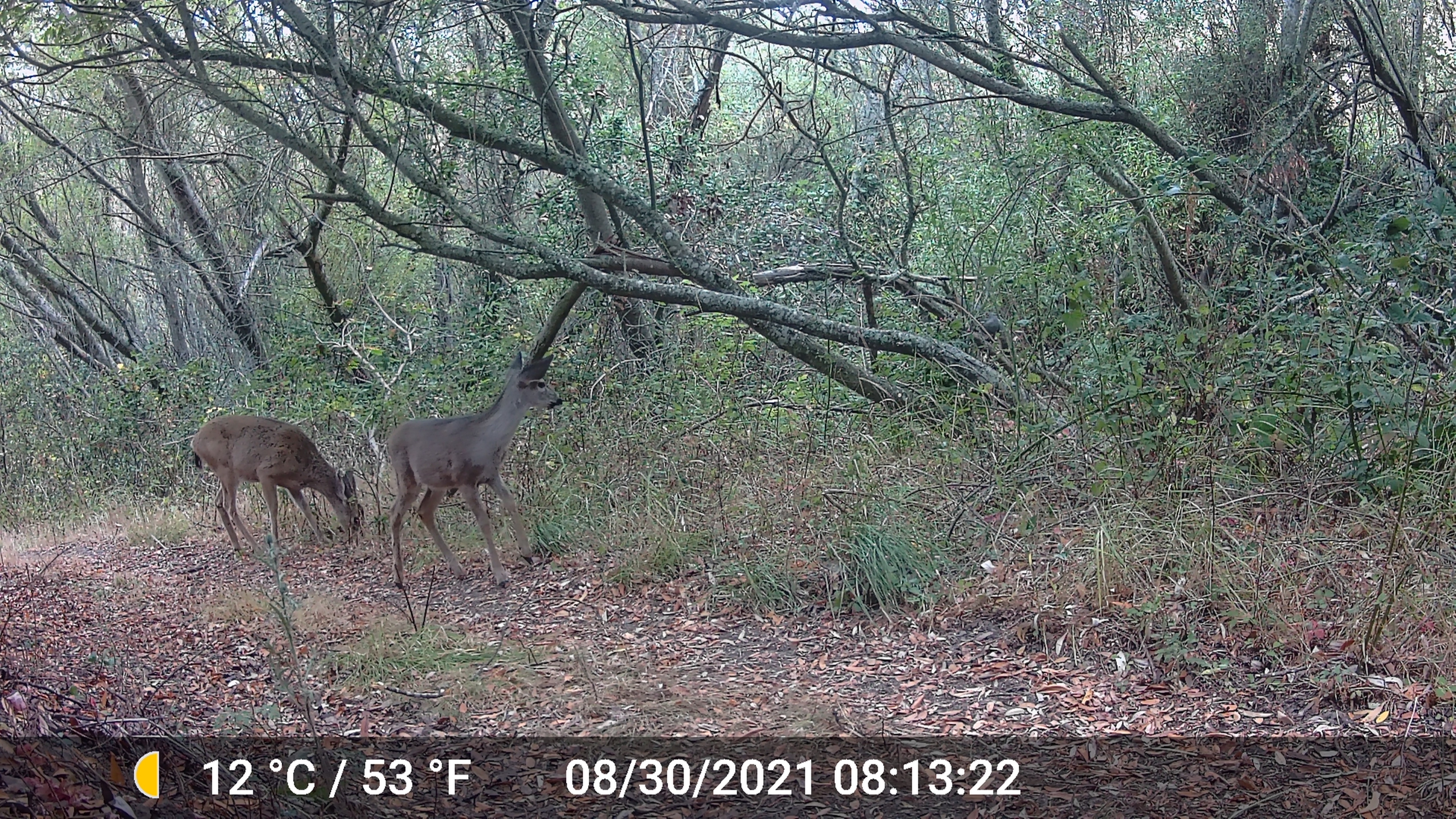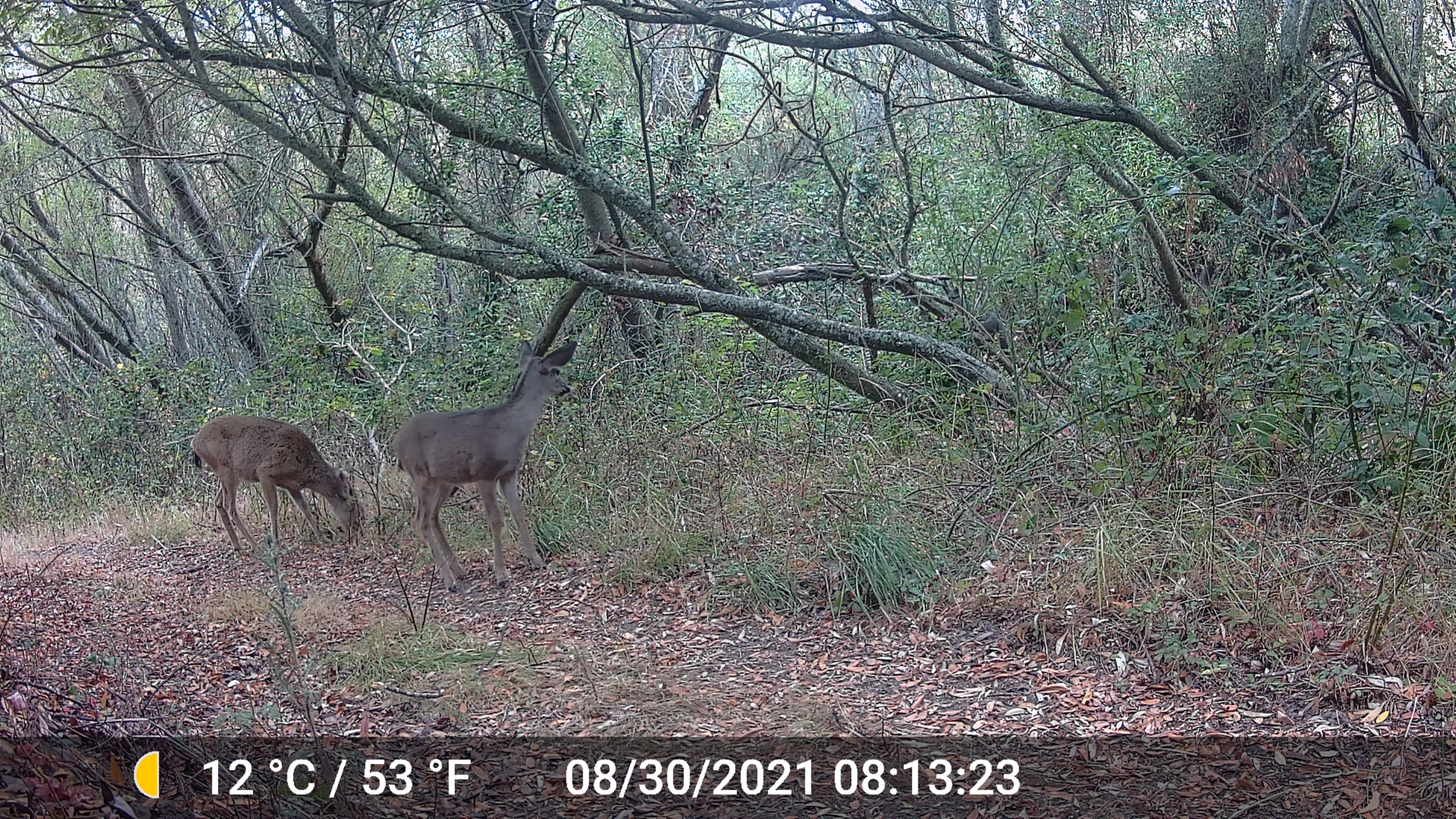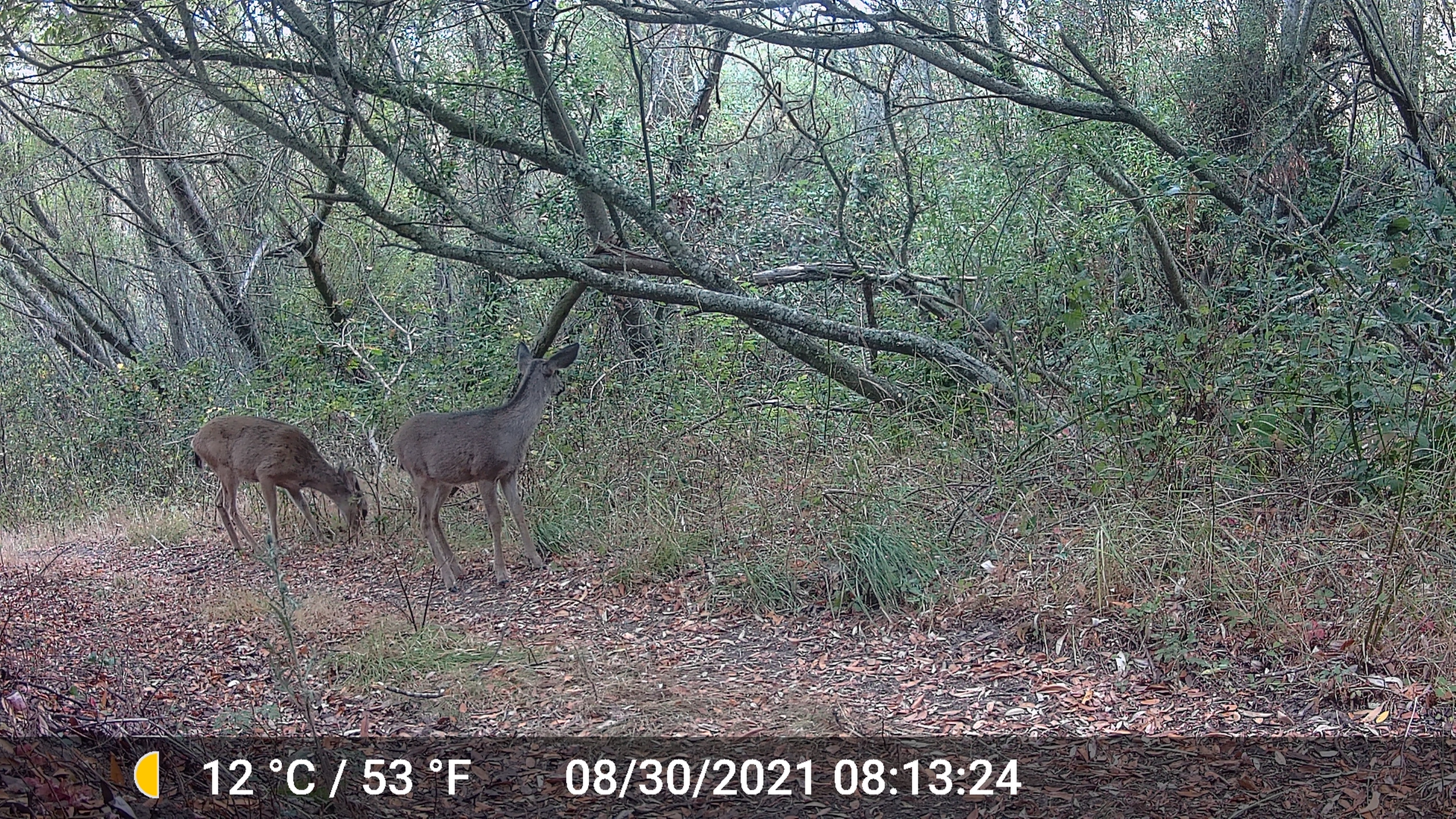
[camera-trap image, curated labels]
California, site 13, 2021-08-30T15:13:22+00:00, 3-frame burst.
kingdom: Animalia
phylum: Chordata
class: Mammalia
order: Artiodactyla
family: Cervidae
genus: Odocoileus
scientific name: Odocoileus hemionus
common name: mule deer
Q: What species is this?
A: Mule deer (Odocoileus hemionus).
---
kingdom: Animalia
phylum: Chordata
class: Mammalia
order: Rodentia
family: Sciuridae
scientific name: Sciuridae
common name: squirrel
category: unknown squirrel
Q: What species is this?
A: Unknown squirrel (squirrel) (Sciuridae).